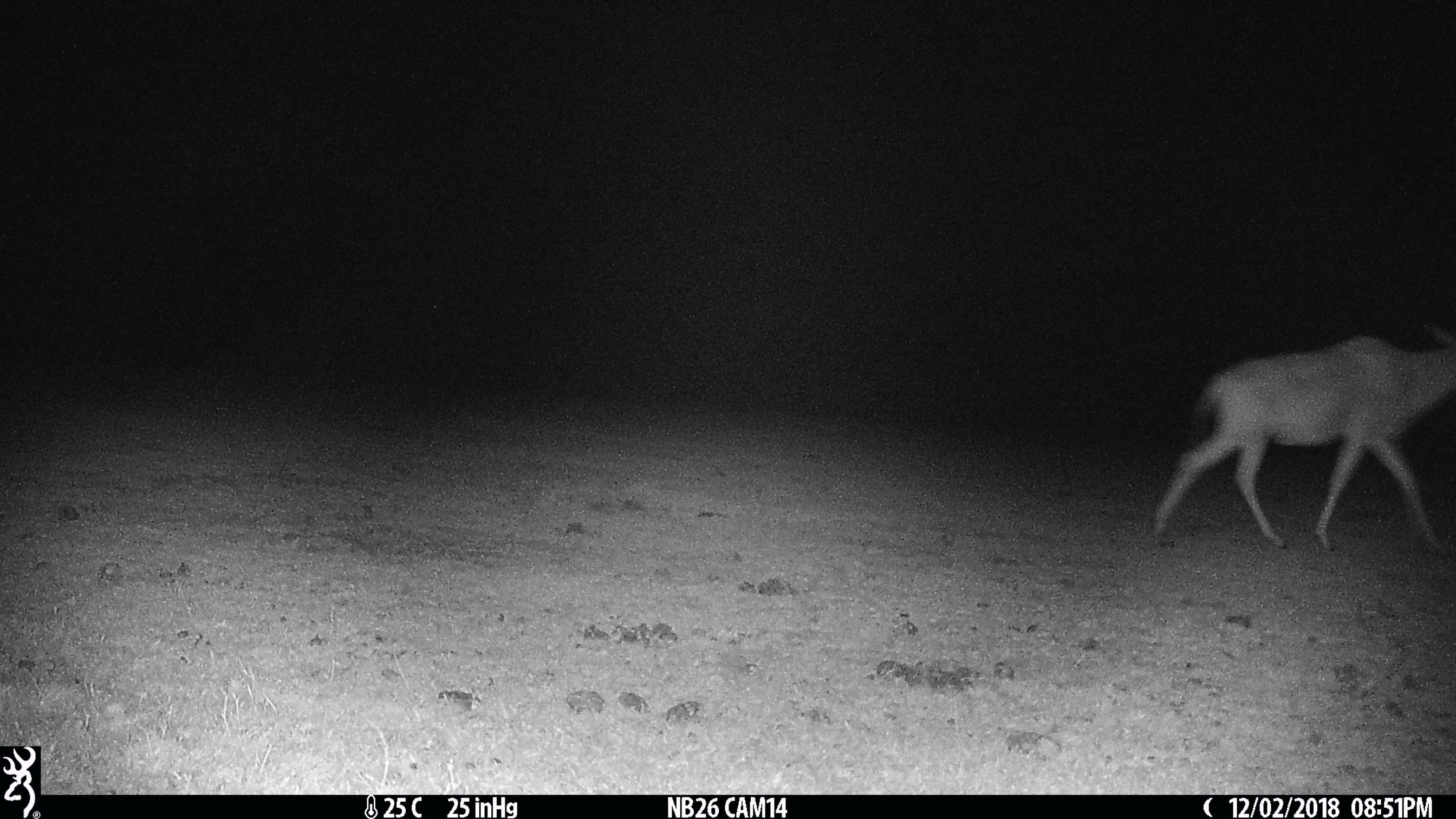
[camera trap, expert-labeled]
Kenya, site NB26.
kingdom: Animalia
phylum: Chordata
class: Mammalia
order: Artiodactyla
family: Bovidae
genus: Alcelaphus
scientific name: Alcelaphus buselaphus cokii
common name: coke's hartebeest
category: hartebeest cokes